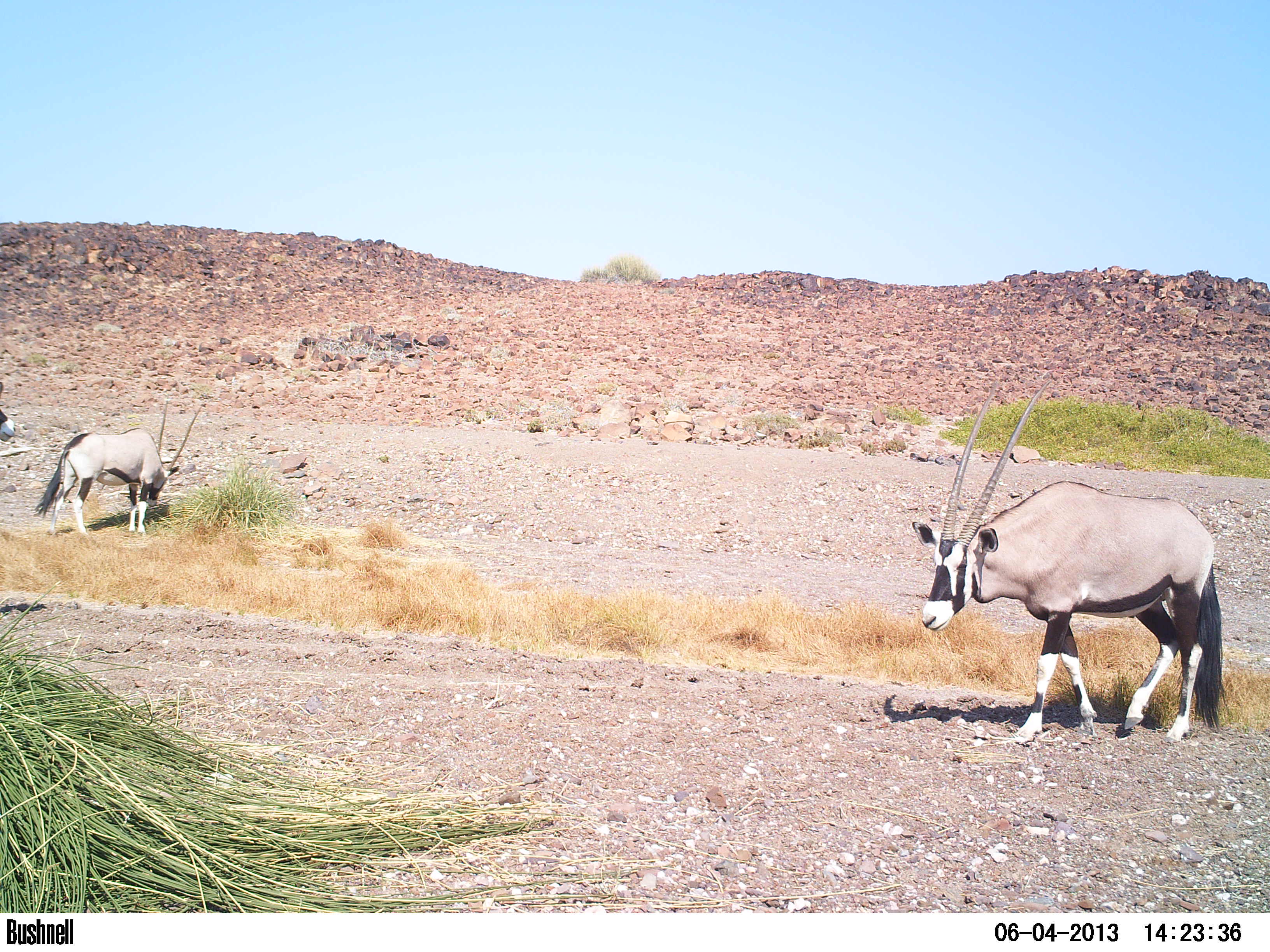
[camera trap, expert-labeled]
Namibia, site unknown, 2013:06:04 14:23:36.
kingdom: Animalia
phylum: Chordata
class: Mammalia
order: Artiodactyla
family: Bovidae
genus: Oryx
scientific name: Oryx gazella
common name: gemsbok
Oryx gazella (gemsbok).